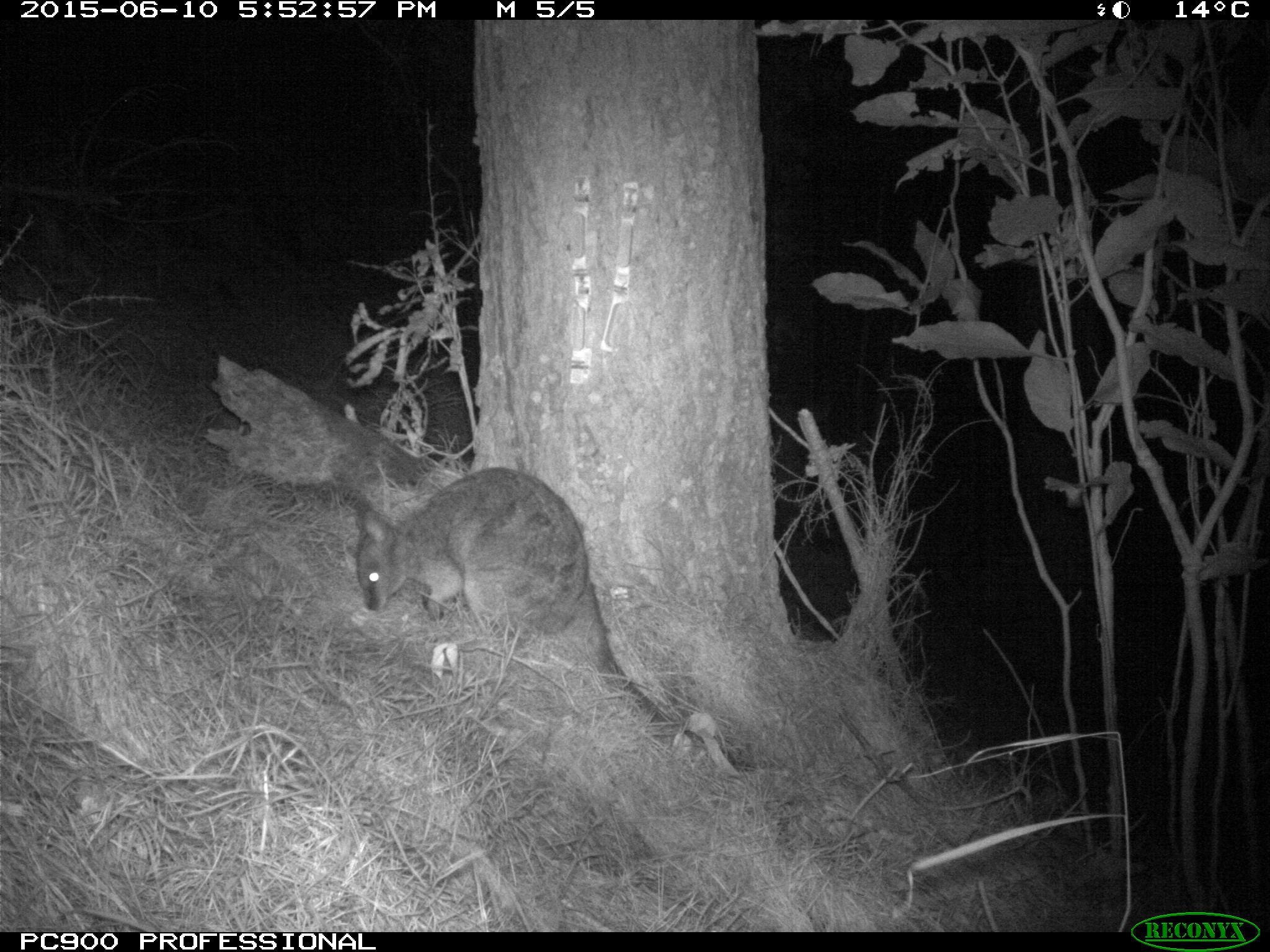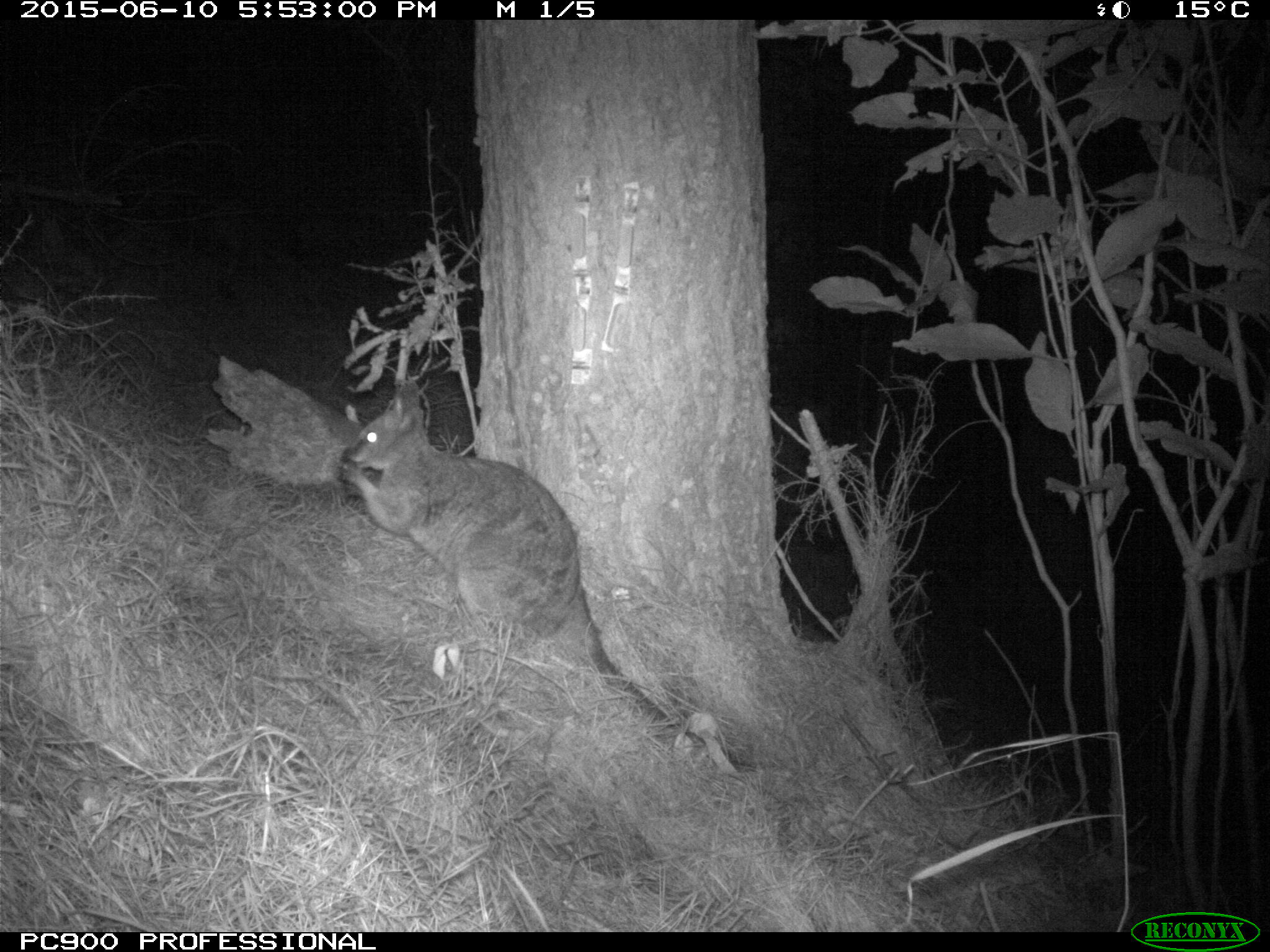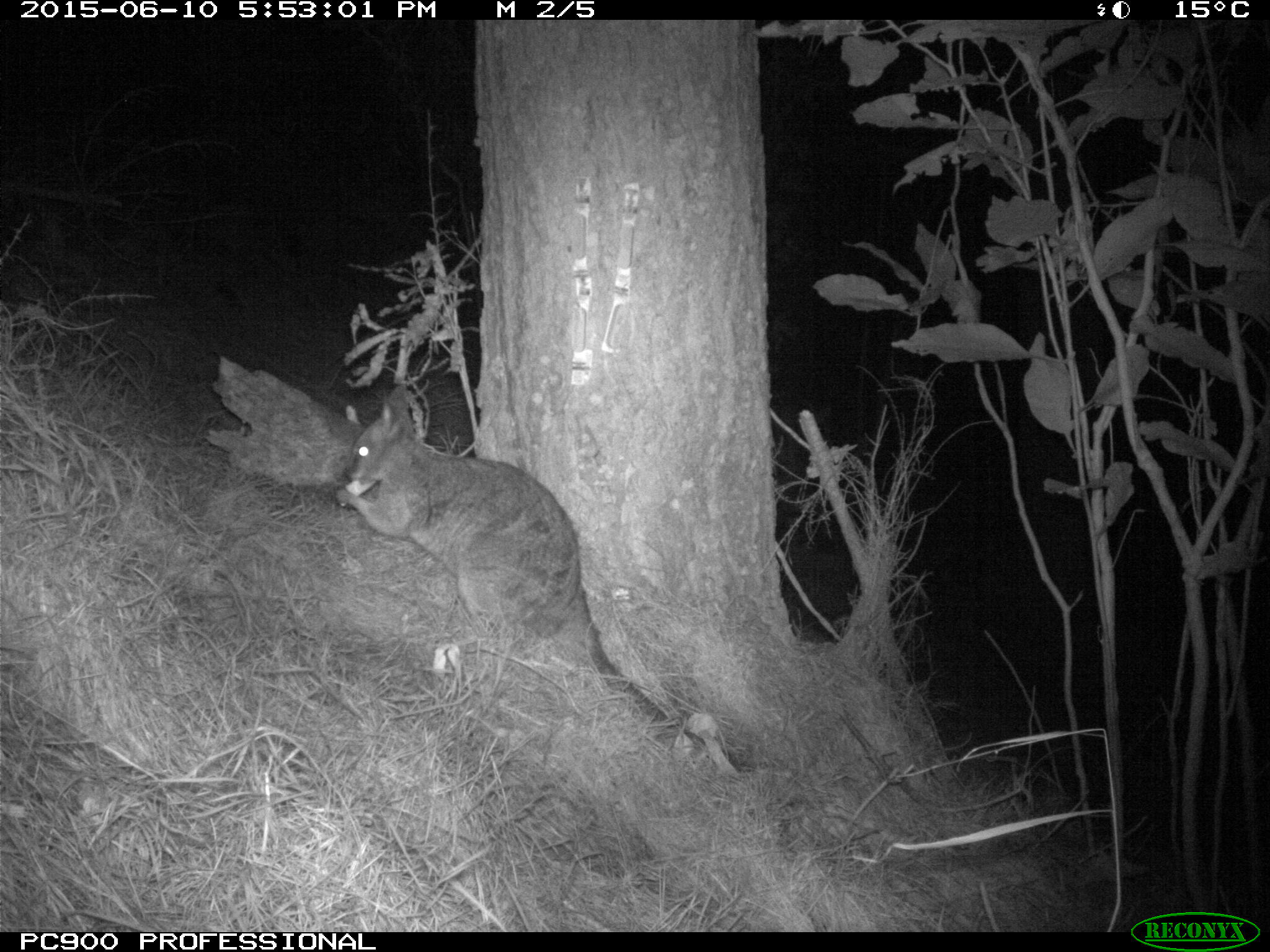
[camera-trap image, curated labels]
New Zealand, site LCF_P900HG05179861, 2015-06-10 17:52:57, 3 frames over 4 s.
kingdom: Animalia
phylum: Chordata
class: Mammalia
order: Diprotodontia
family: Macropodidae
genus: Notamacropus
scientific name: Notamacropus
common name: wallaby